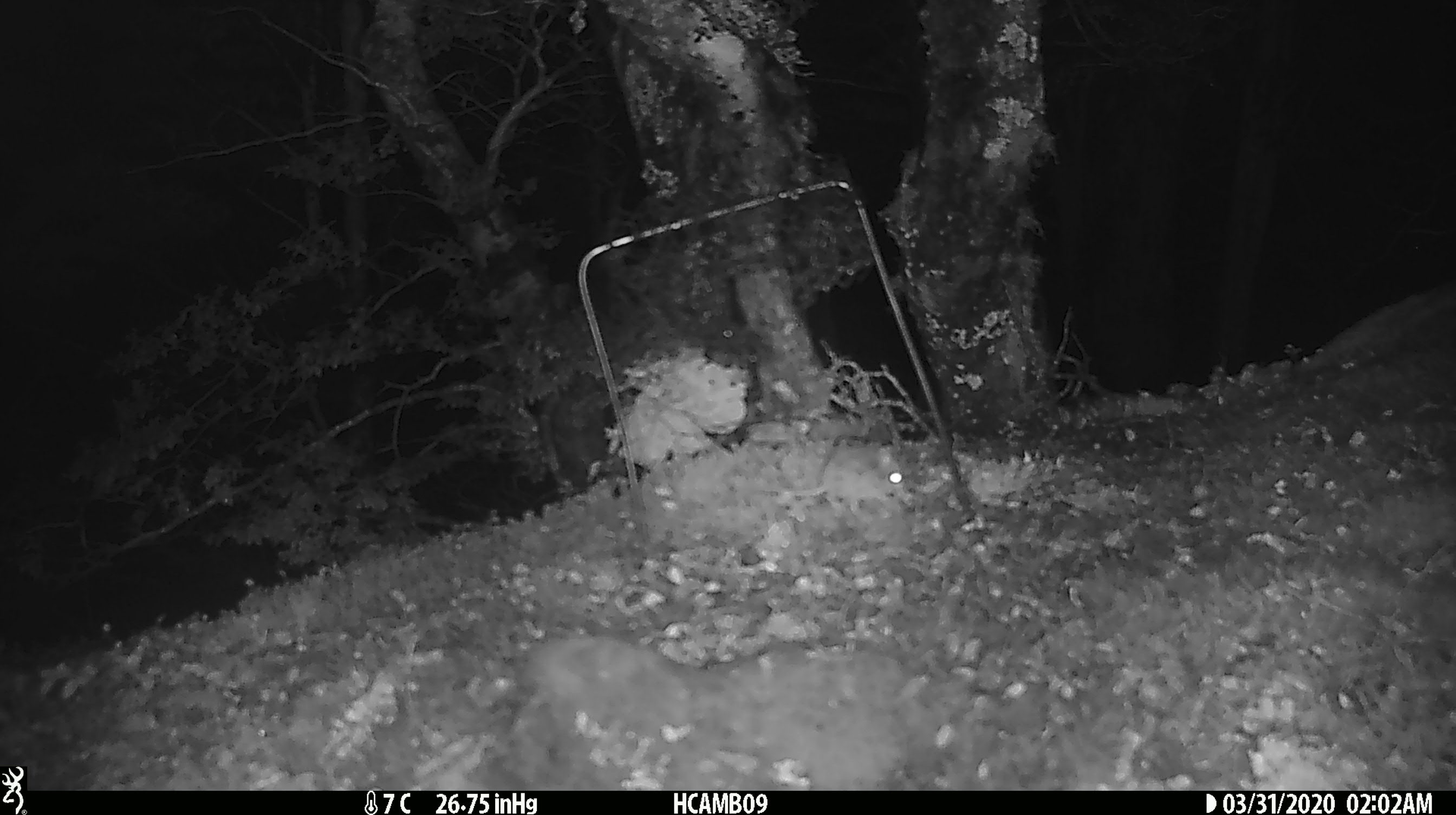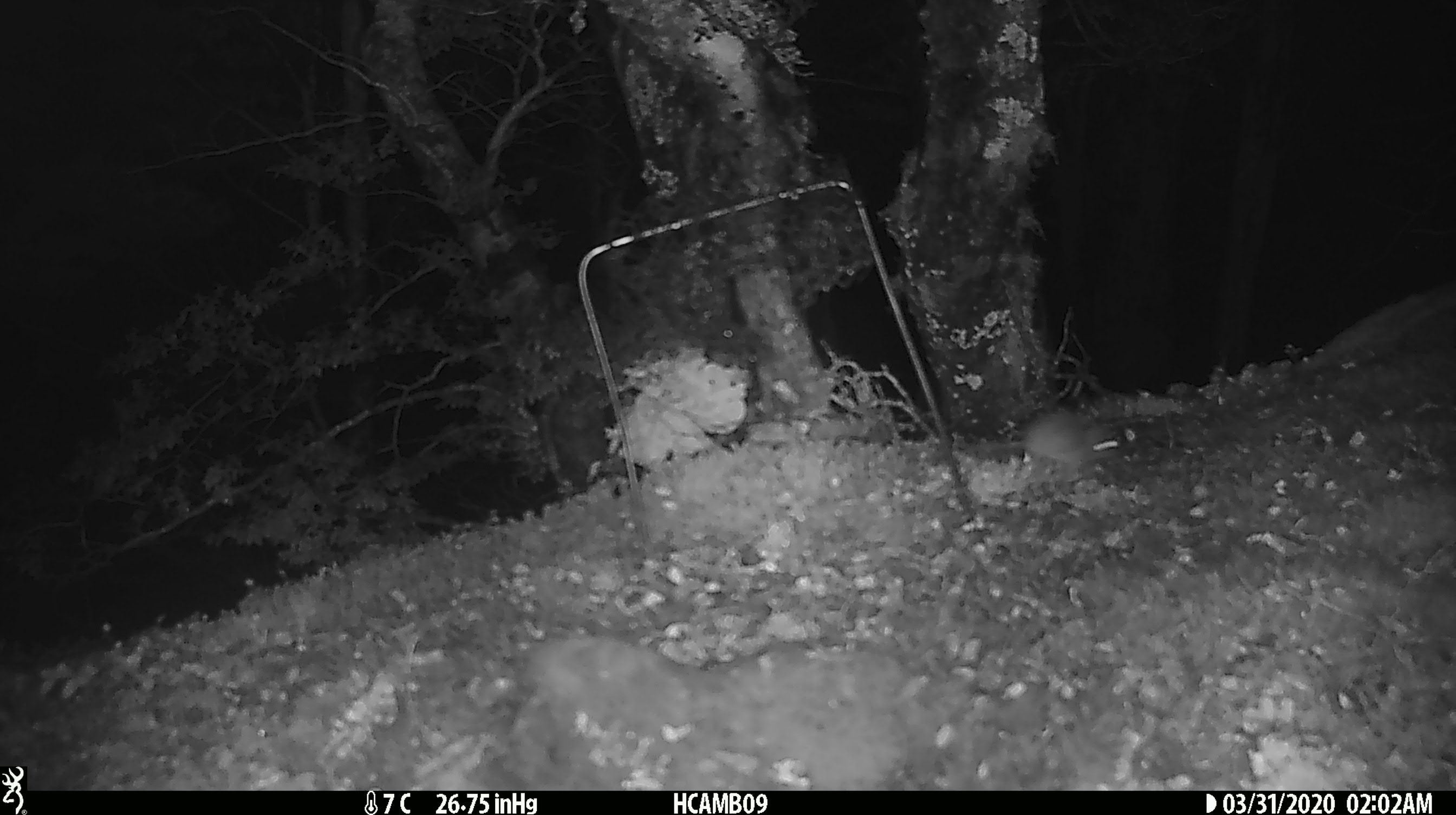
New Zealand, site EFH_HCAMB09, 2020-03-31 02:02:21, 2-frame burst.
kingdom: Animalia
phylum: Chordata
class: Mammalia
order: Rodentia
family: Muridae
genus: Mus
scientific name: Mus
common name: mouse